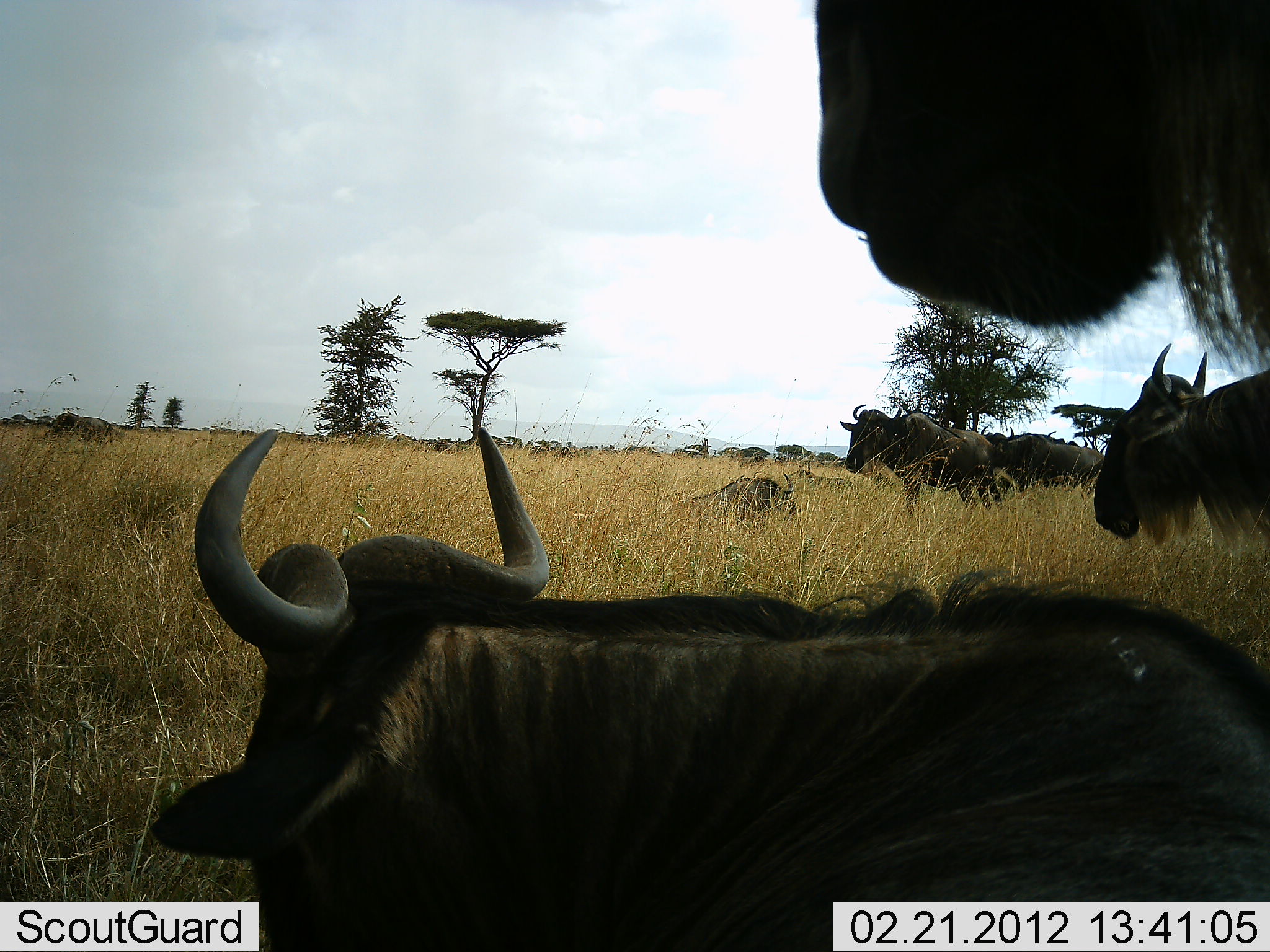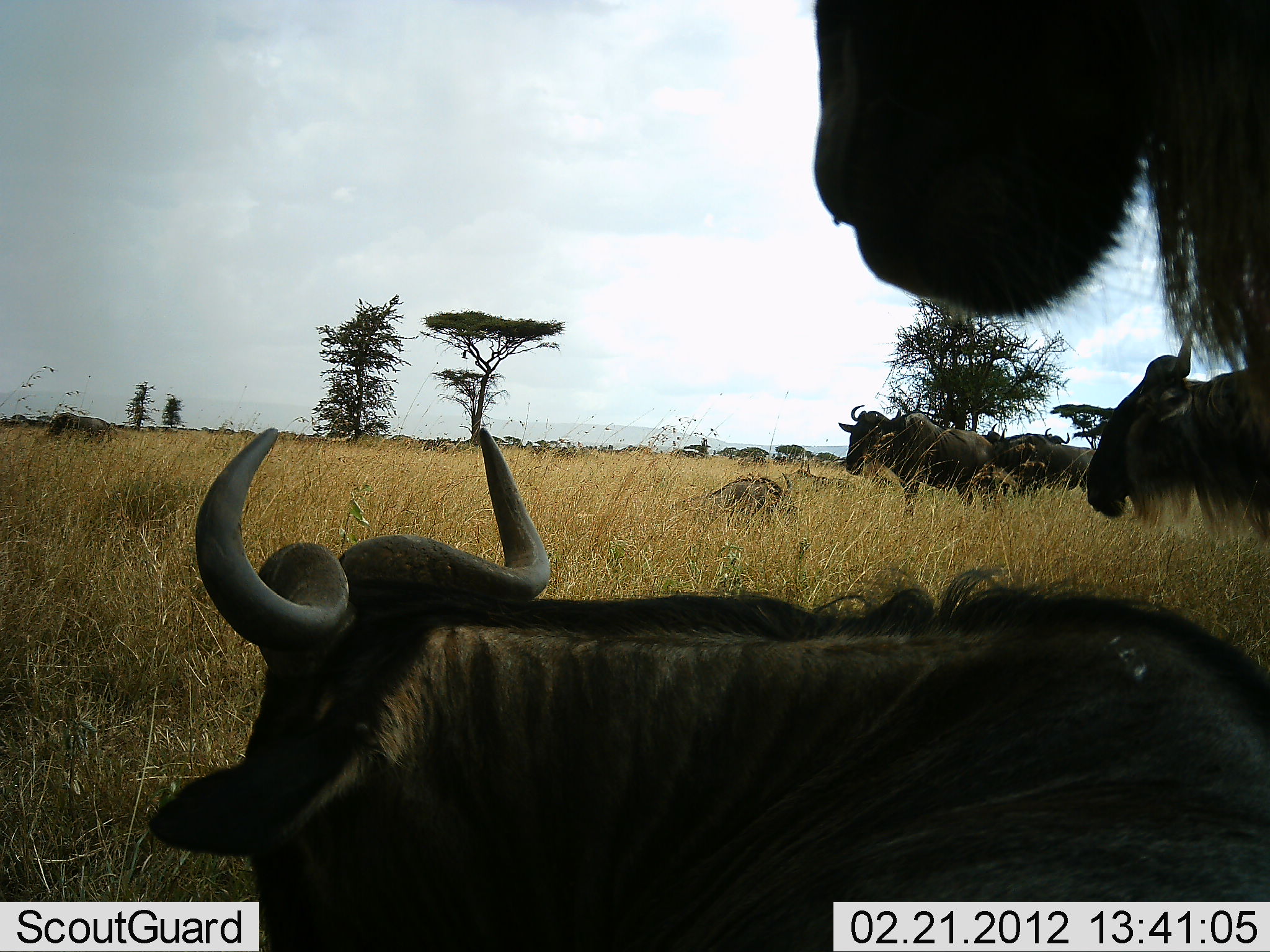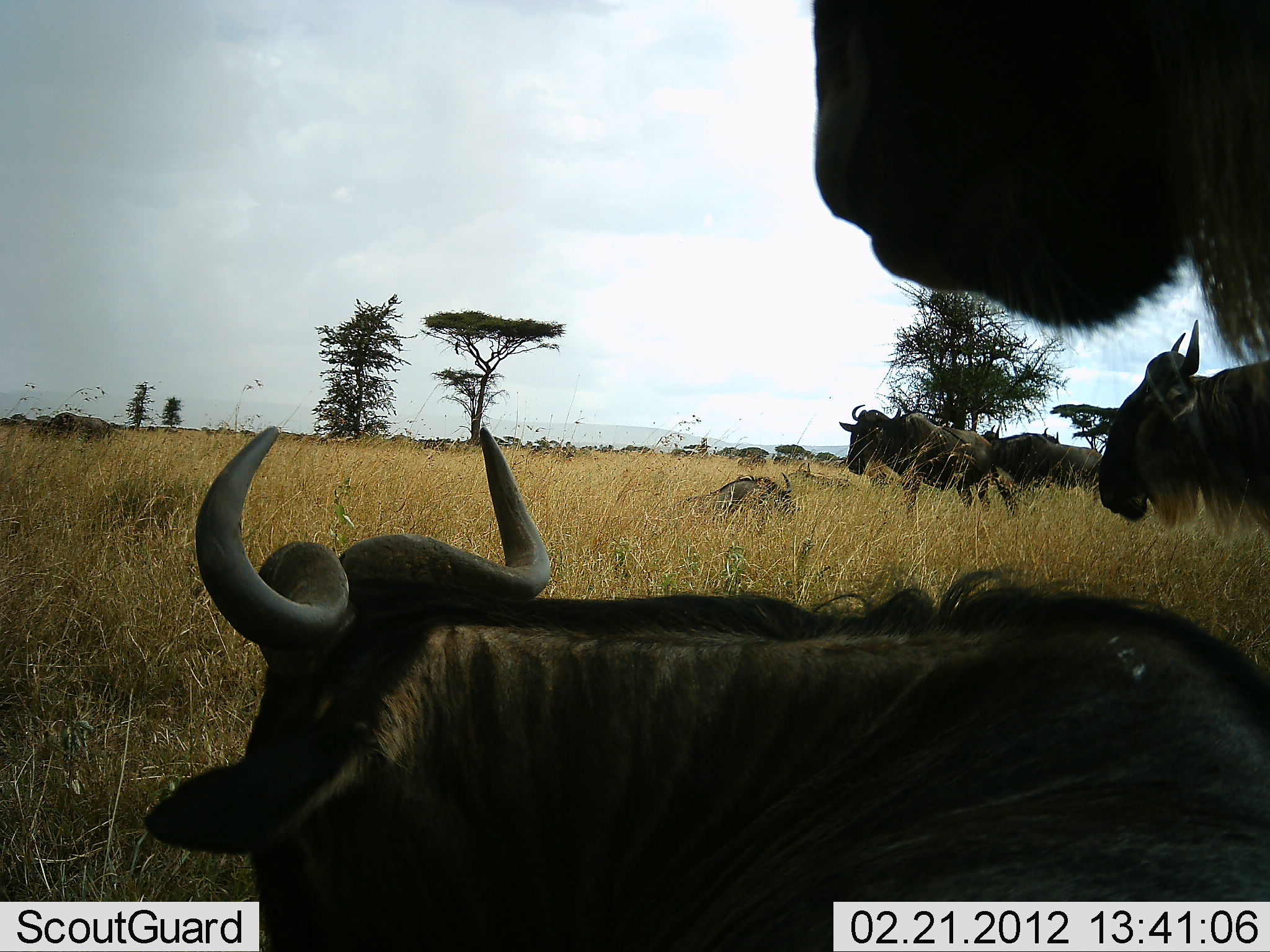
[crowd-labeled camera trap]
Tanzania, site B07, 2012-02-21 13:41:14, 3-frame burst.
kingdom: Animalia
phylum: Chordata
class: Mammalia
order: Artiodactyla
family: Bovidae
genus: Connochaetes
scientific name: Connochaetes taurinus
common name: blue wildebeest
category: wildebeest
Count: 8.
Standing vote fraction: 85%.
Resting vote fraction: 96%.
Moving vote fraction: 0%.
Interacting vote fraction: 4%.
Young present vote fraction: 8%.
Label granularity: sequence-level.